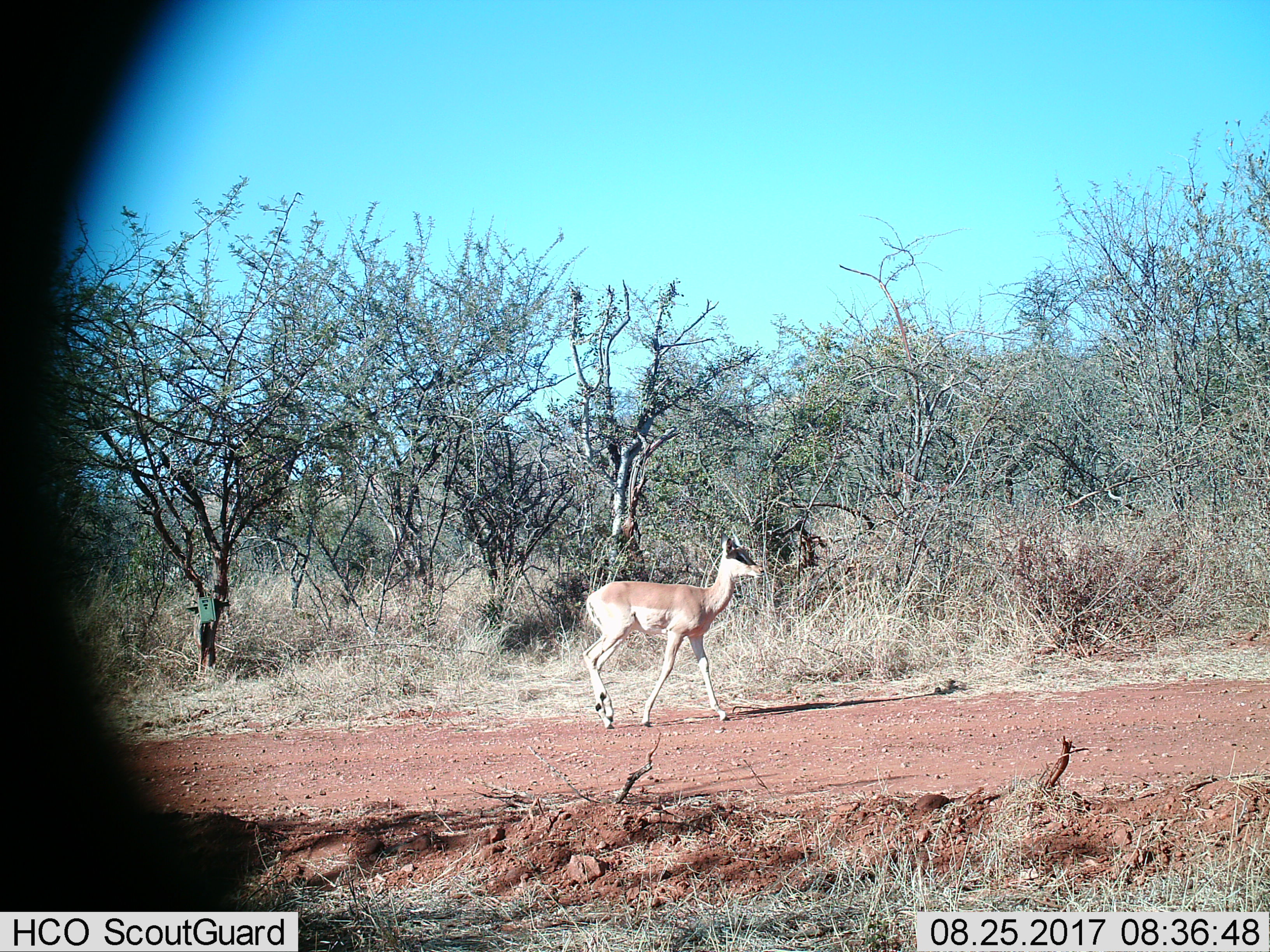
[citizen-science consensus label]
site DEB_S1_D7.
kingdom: Animalia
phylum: Chordata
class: Mammalia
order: Artiodactyla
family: Bovidae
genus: Aepyceros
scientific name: Aepyceros melampus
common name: impala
Impala (Aepyceros melampus), count 1. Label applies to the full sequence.